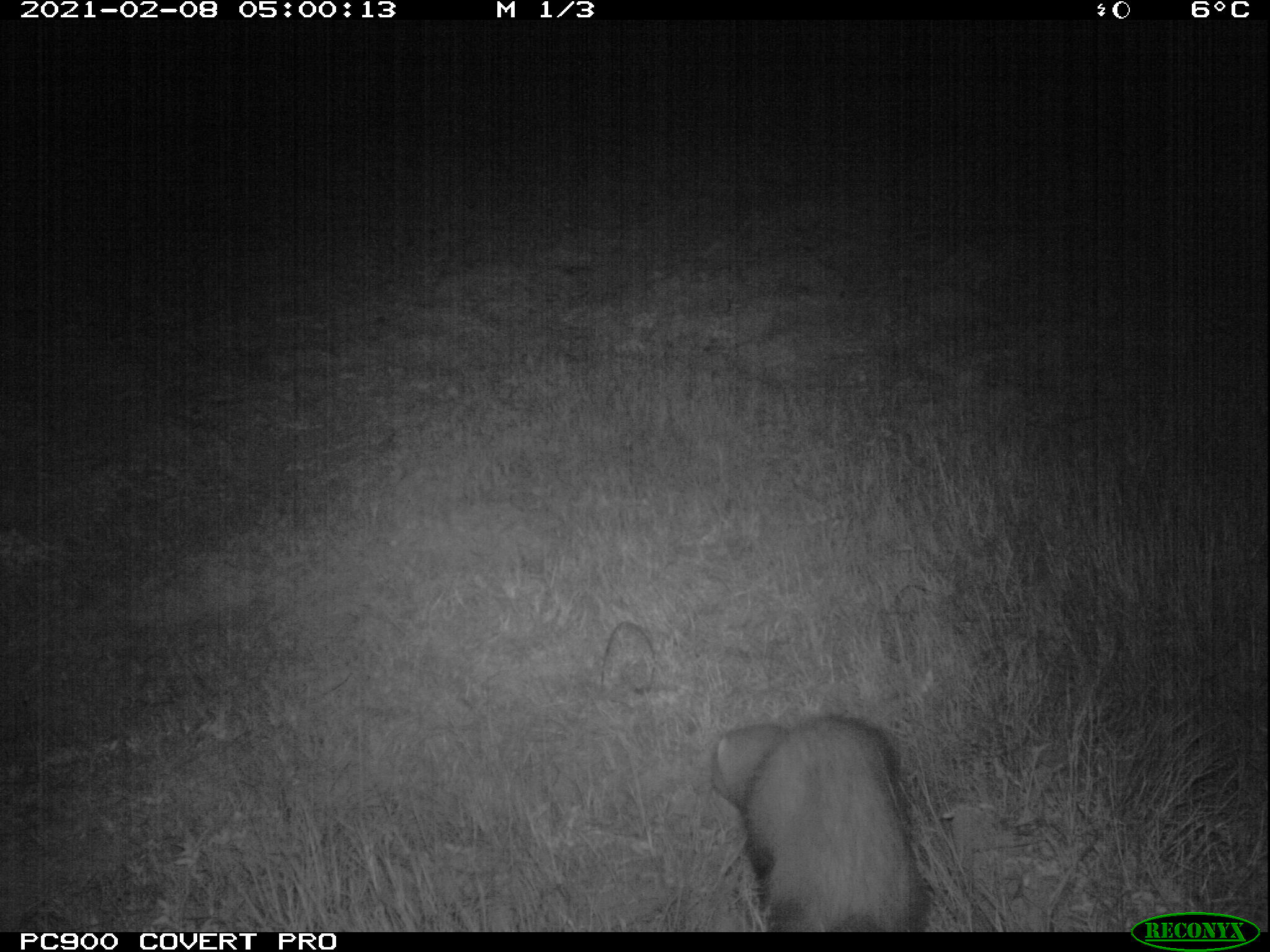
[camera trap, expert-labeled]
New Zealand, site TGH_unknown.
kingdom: Animalia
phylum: Chordata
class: Mammalia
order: Carnivora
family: Mustelidae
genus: Mustela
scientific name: Mustela furo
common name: ferret